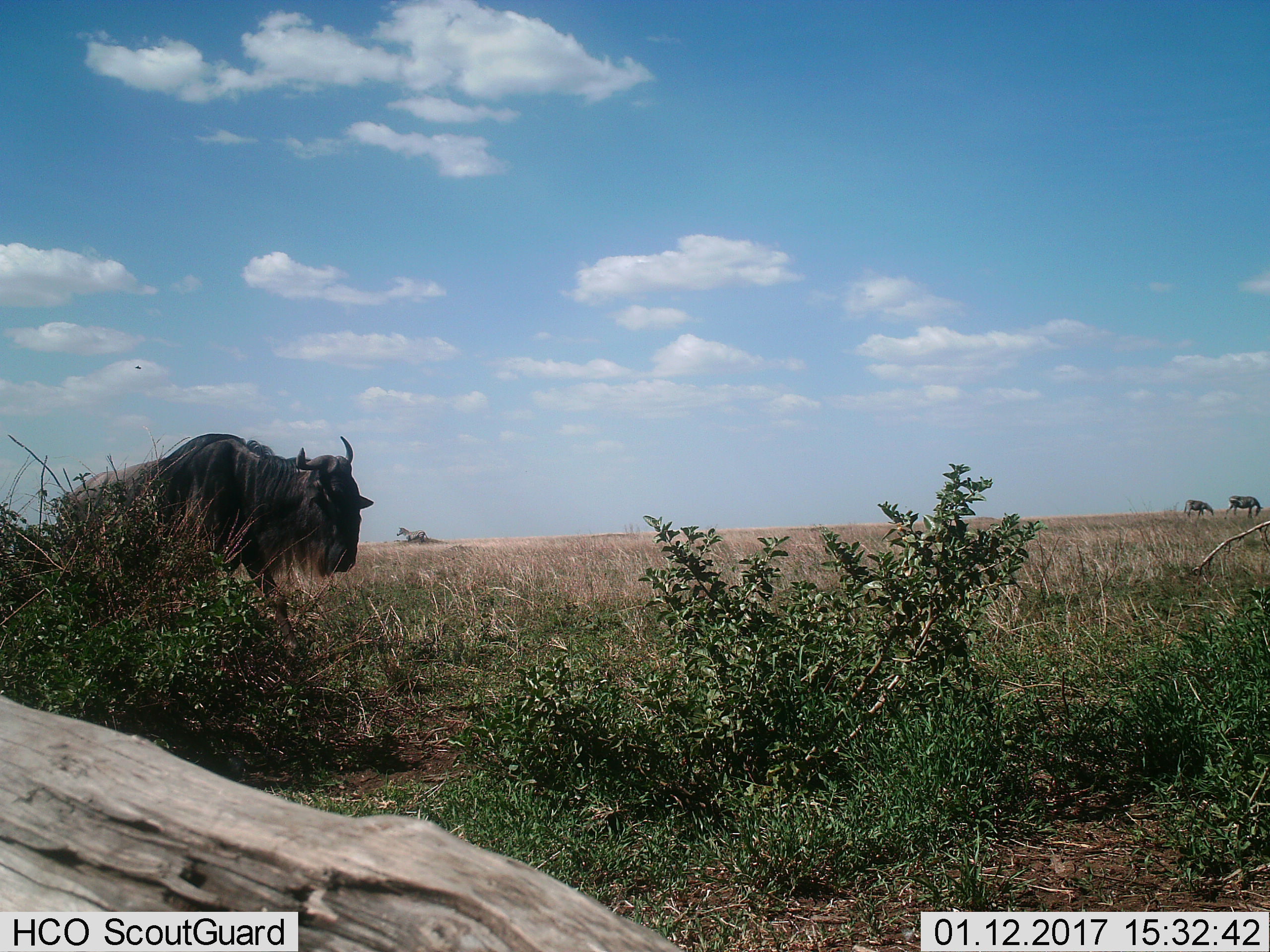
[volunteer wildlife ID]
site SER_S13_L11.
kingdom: Animalia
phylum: Chordata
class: Mammalia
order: Artiodactyla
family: Bovidae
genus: Connochaetes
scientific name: Connochaetes taurinus taurinus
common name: blue wildebeest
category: wildebeestblue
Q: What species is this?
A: Wildebeestblue (blue wildebeest) (Connochaetes taurinus taurinus).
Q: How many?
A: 1.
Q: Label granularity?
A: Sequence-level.